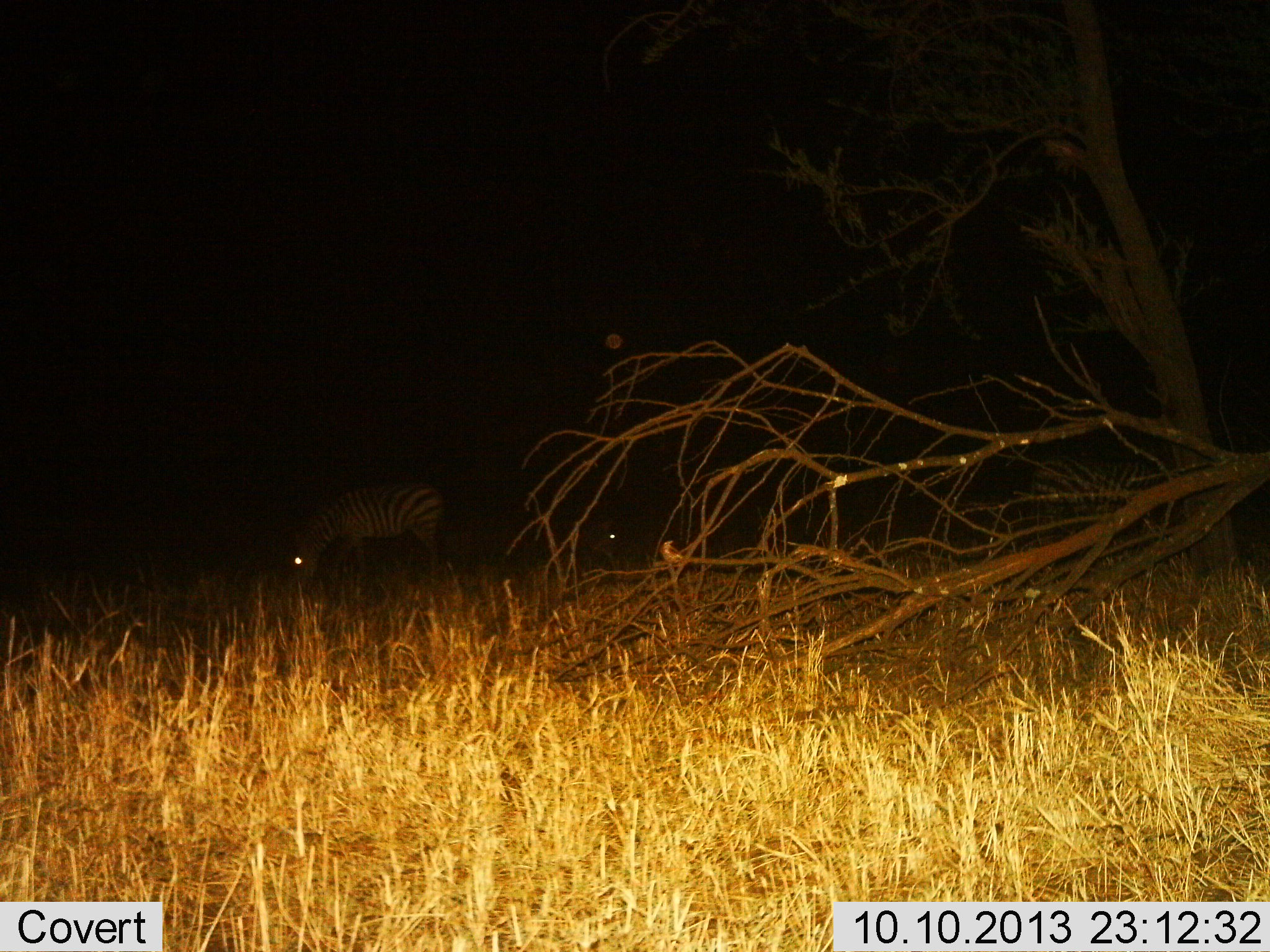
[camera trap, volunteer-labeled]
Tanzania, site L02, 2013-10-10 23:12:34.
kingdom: Animalia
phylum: Chordata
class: Mammalia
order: Perissodactyla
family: Equidae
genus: Equus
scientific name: Equus quagga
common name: plains zebra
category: zebra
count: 2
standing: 56%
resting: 11%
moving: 0%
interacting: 0%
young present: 0%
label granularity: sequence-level